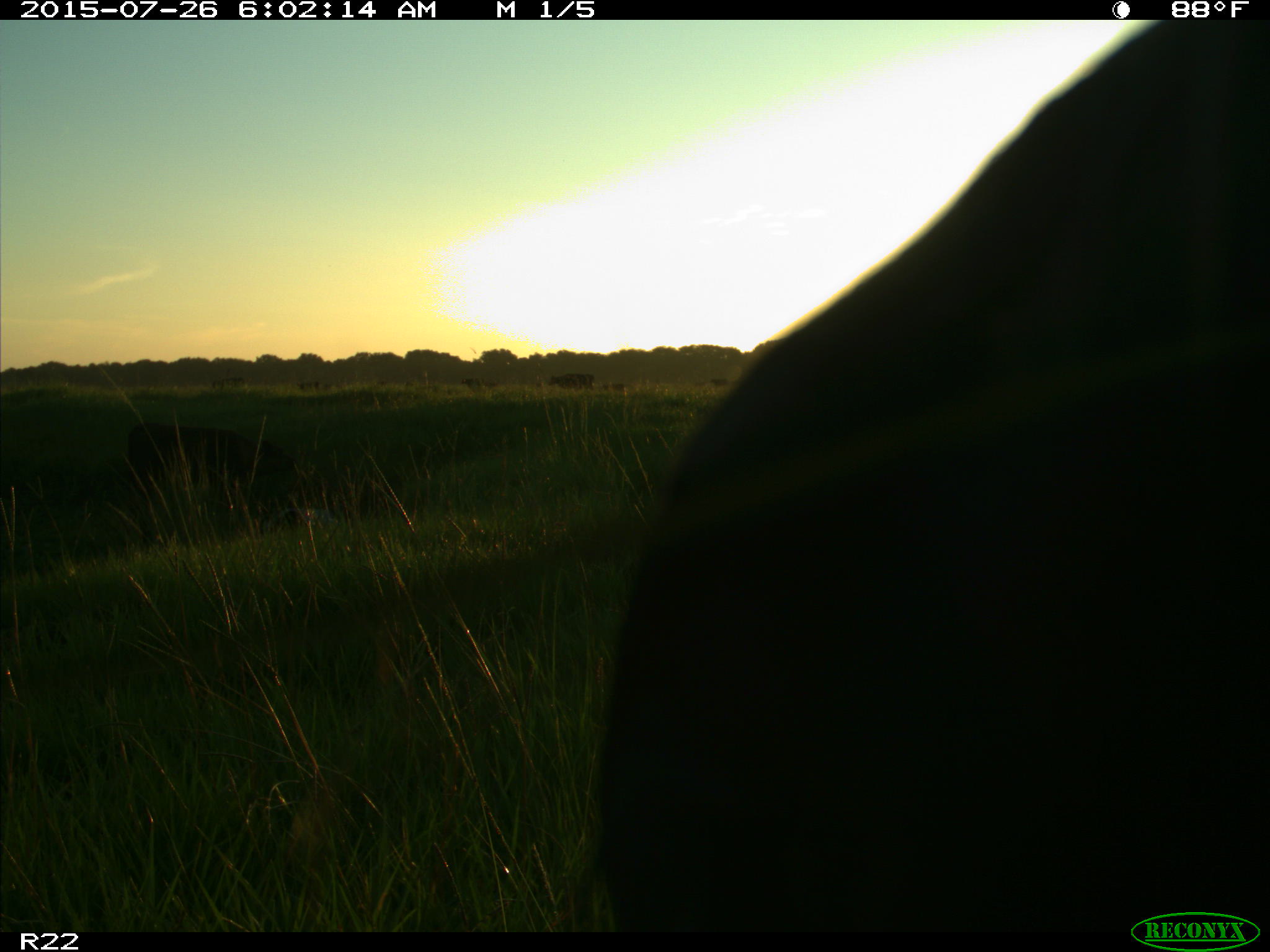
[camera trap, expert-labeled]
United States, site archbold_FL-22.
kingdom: Animalia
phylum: Chordata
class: Mammalia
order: Artiodactyla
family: Bovidae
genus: Bos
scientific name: Bos taurus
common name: domestic cow